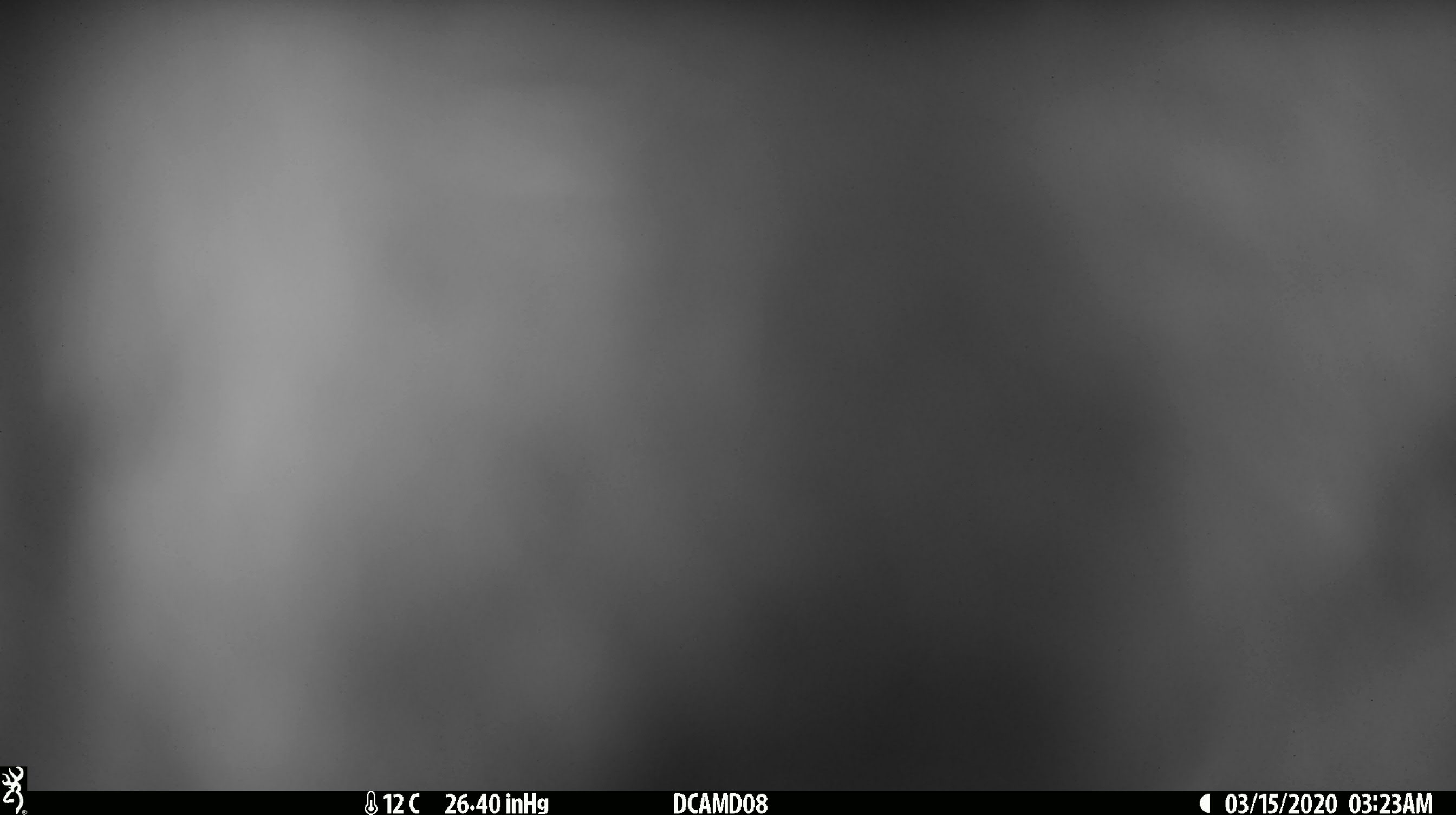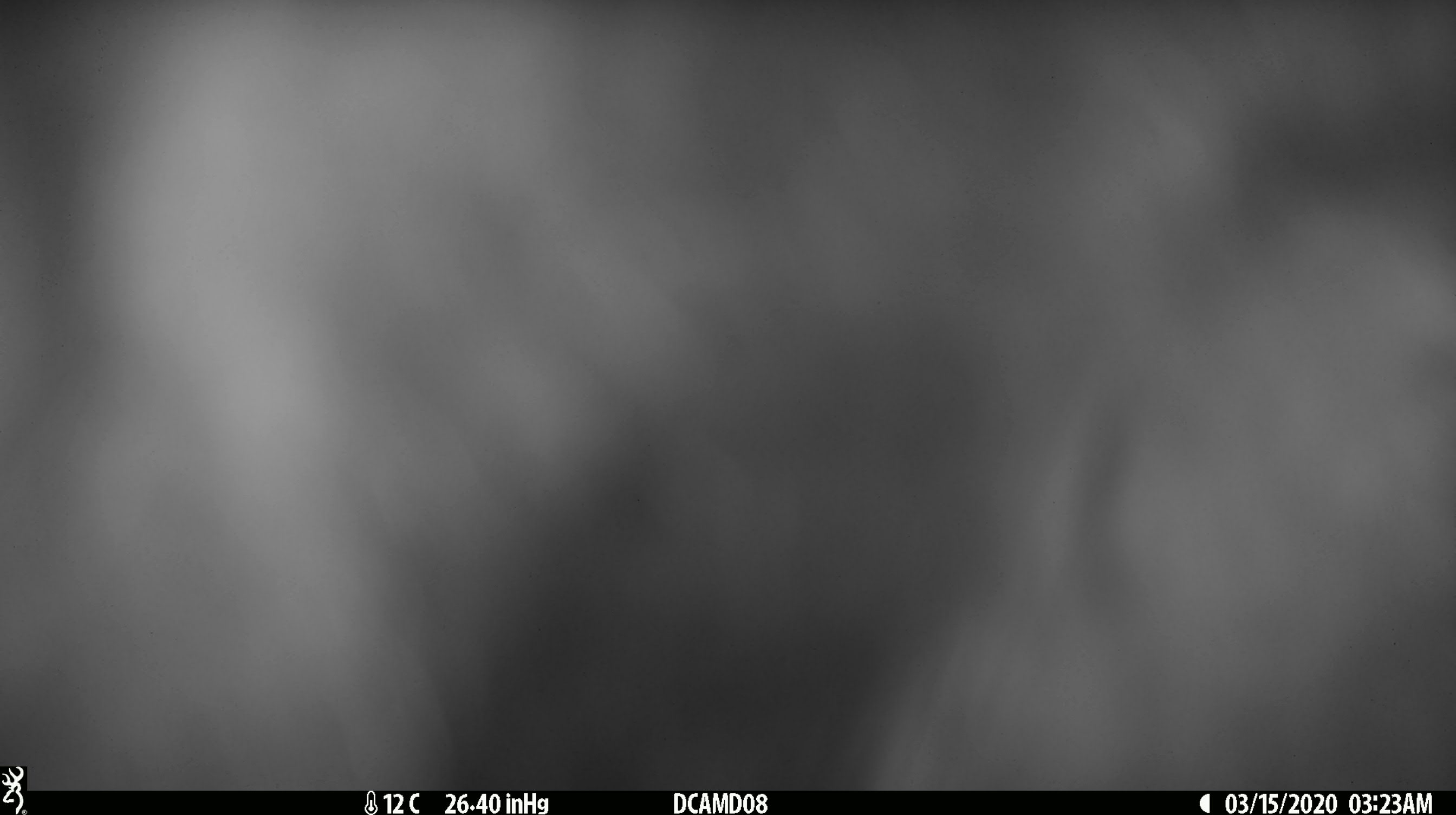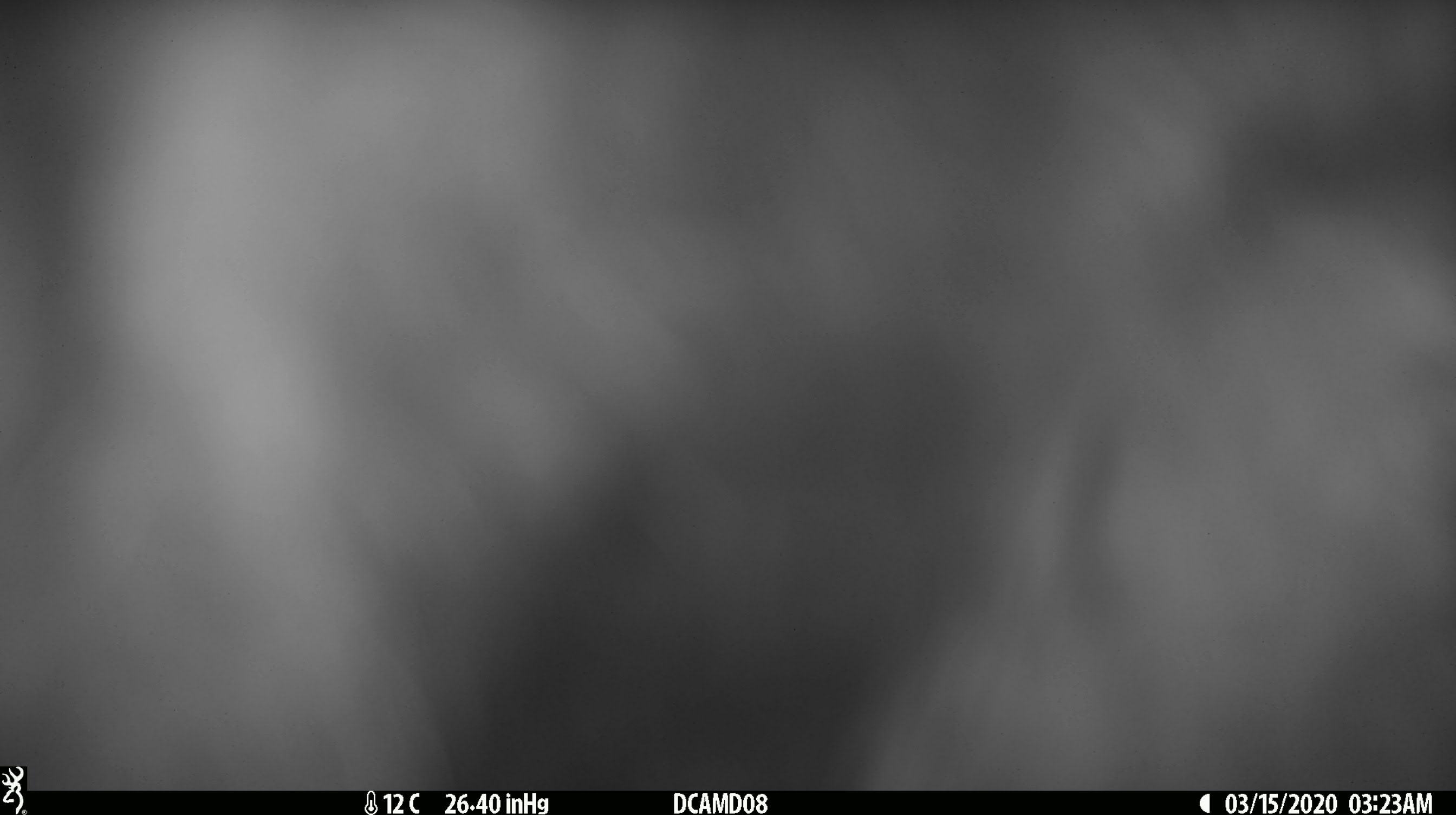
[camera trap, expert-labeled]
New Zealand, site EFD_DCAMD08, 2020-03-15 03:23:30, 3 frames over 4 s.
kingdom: Animalia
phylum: Chordata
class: Mammalia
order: Diprotodontia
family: Phalangeridae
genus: Trichosurus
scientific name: Trichosurus vulpecula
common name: common brushtail possum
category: possum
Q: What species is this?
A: Possum (common brushtail possum) (Trichosurus vulpecula).